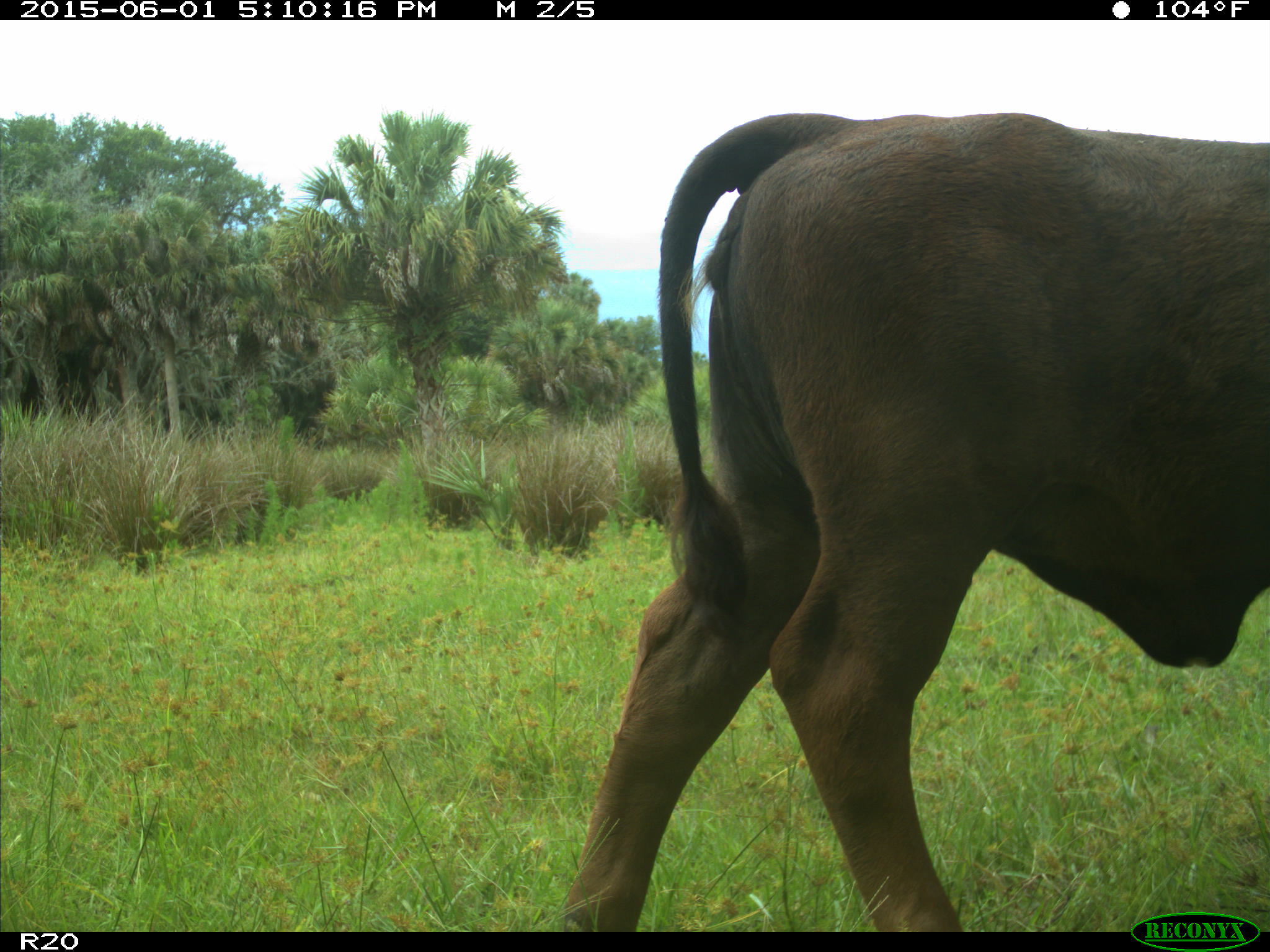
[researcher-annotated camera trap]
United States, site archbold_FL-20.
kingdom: Animalia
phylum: Chordata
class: Mammalia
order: Artiodactyla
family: Bovidae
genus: Bos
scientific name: Bos taurus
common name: domestic cow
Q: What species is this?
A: Bos taurus (domestic cow).